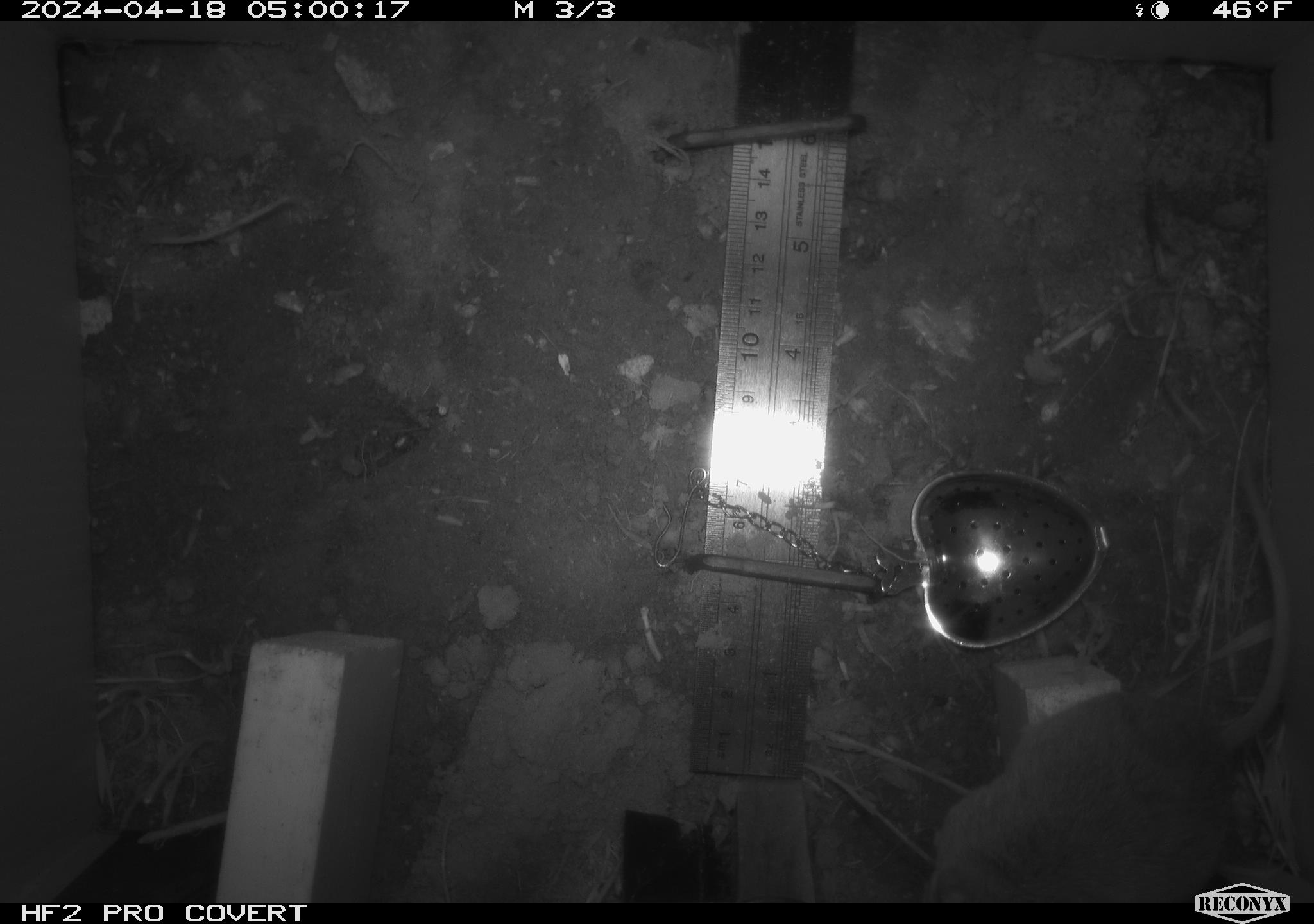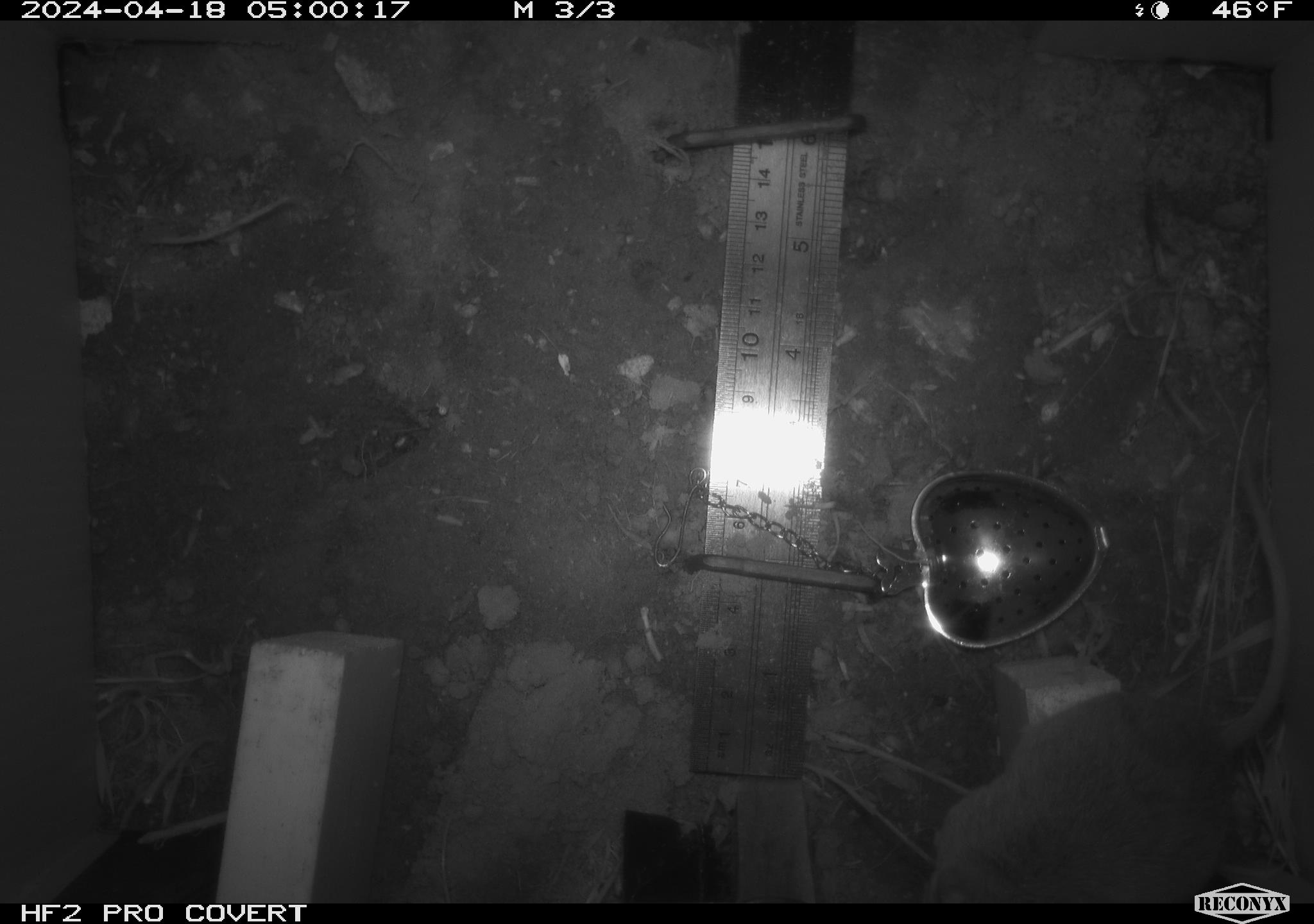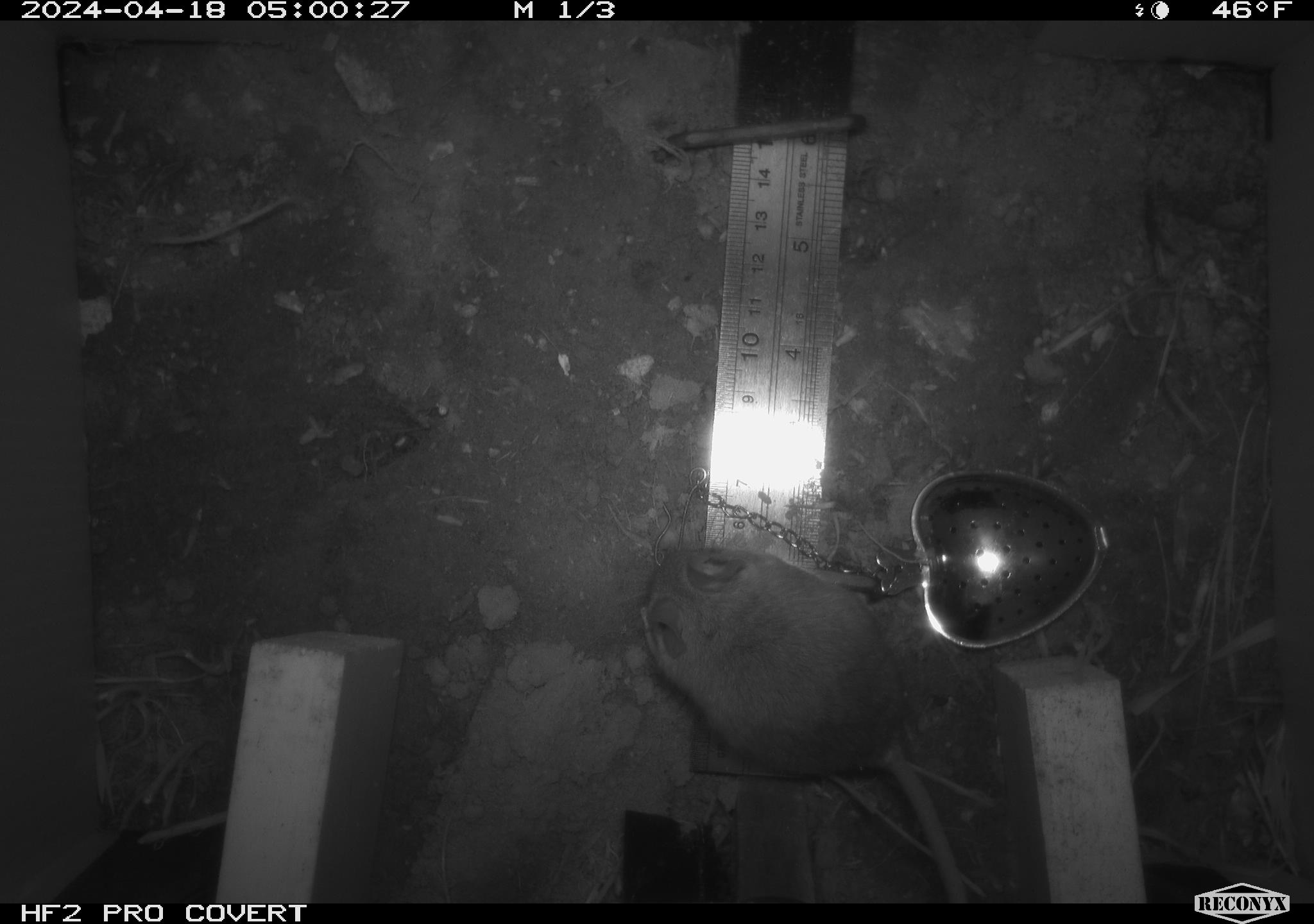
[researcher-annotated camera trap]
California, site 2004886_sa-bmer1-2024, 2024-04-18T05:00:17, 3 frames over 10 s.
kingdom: Animalia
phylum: Chordata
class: Mammalia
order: Rodentia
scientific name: Rodentia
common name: mouse species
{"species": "mouse species (Rodentia)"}